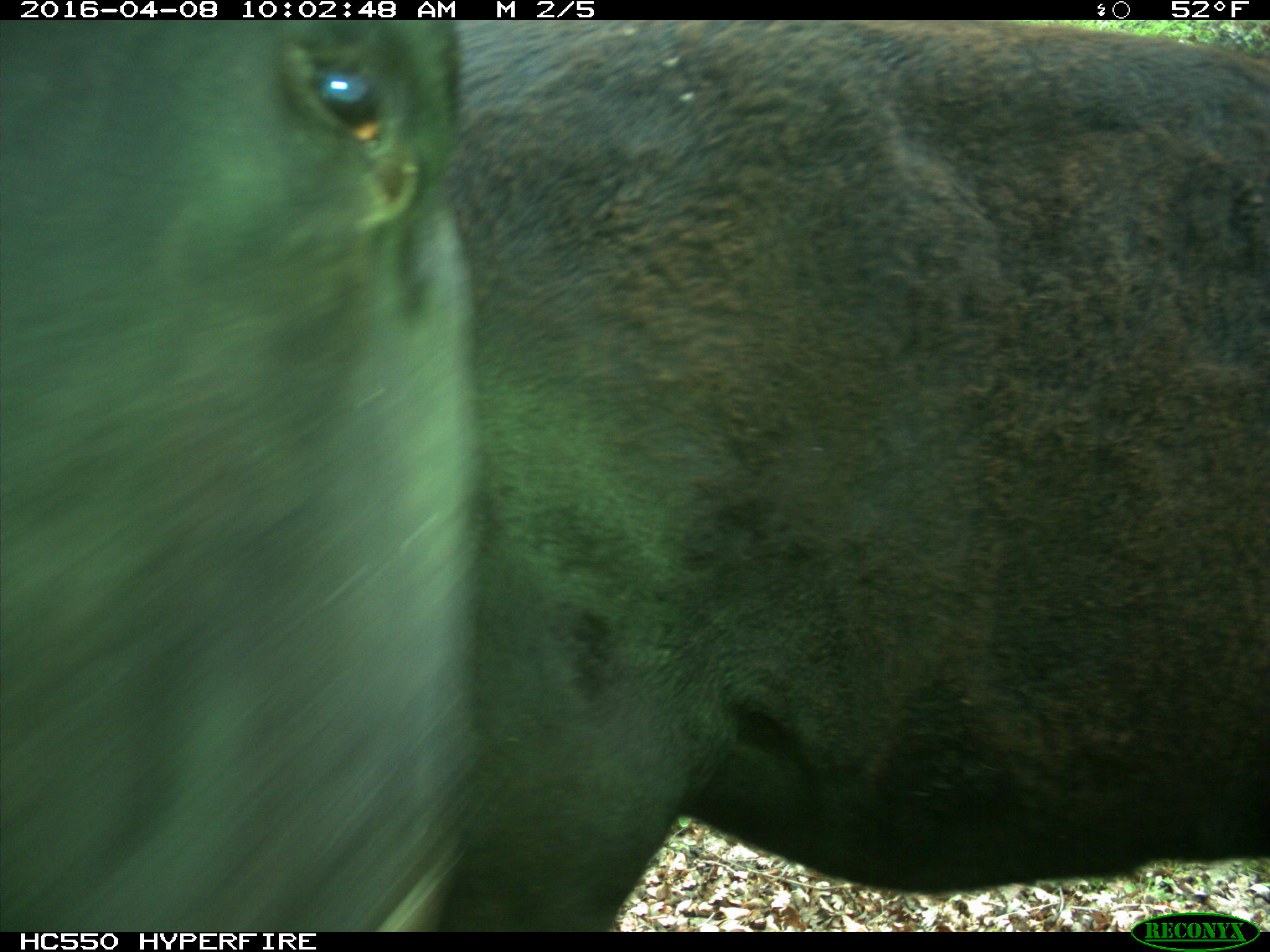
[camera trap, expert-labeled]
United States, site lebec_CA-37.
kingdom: Animalia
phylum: Chordata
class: Mammalia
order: Artiodactyla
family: Bovidae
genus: Bos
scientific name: Bos taurus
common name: domestic cow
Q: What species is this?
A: Bos taurus (domestic cow).